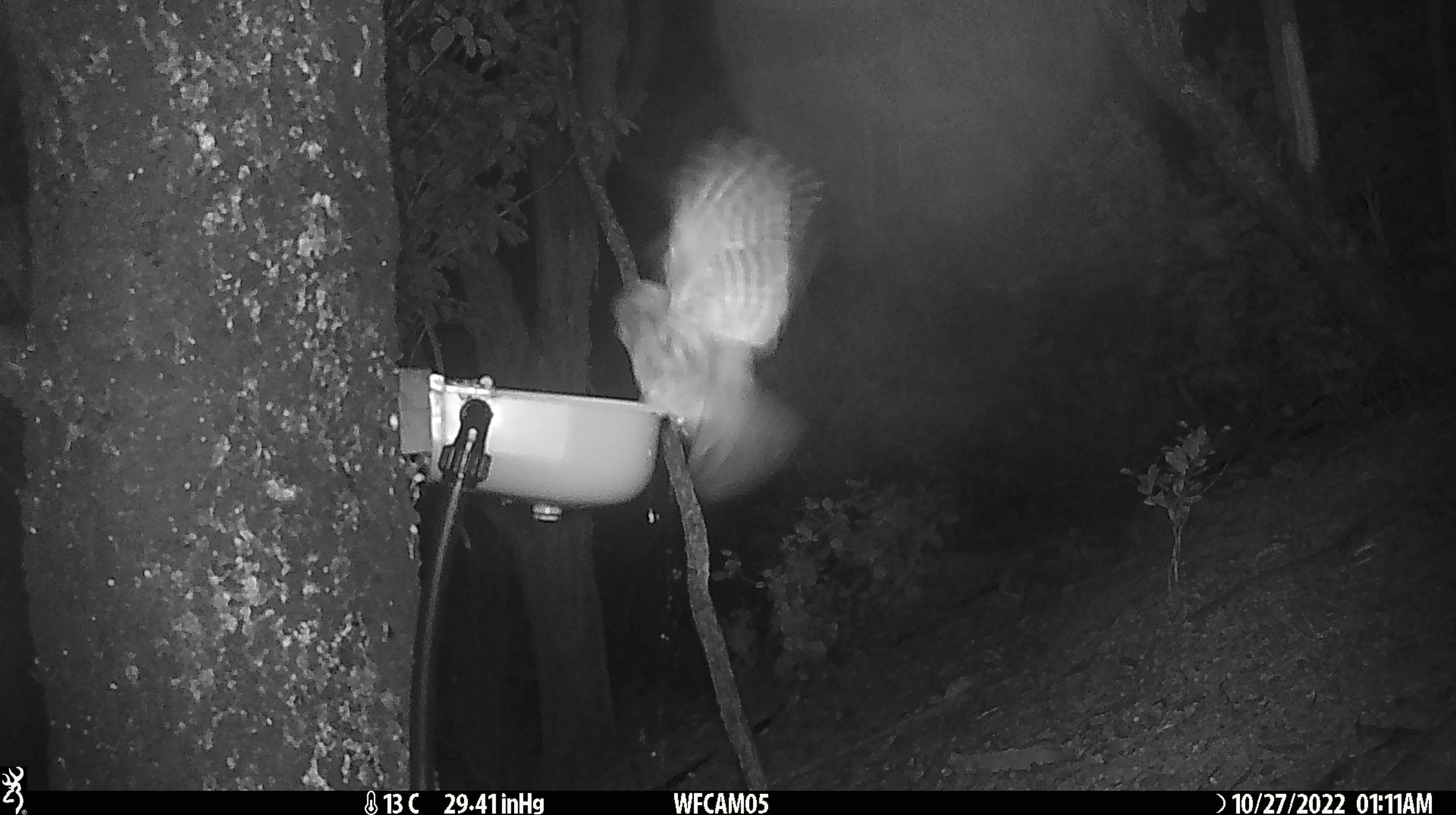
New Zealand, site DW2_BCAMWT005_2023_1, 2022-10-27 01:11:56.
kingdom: Animalia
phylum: Chordata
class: Aves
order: Strigiformes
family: Strigidae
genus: Ninox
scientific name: Ninox novaeseelandiae novaeseelandiae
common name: morepork